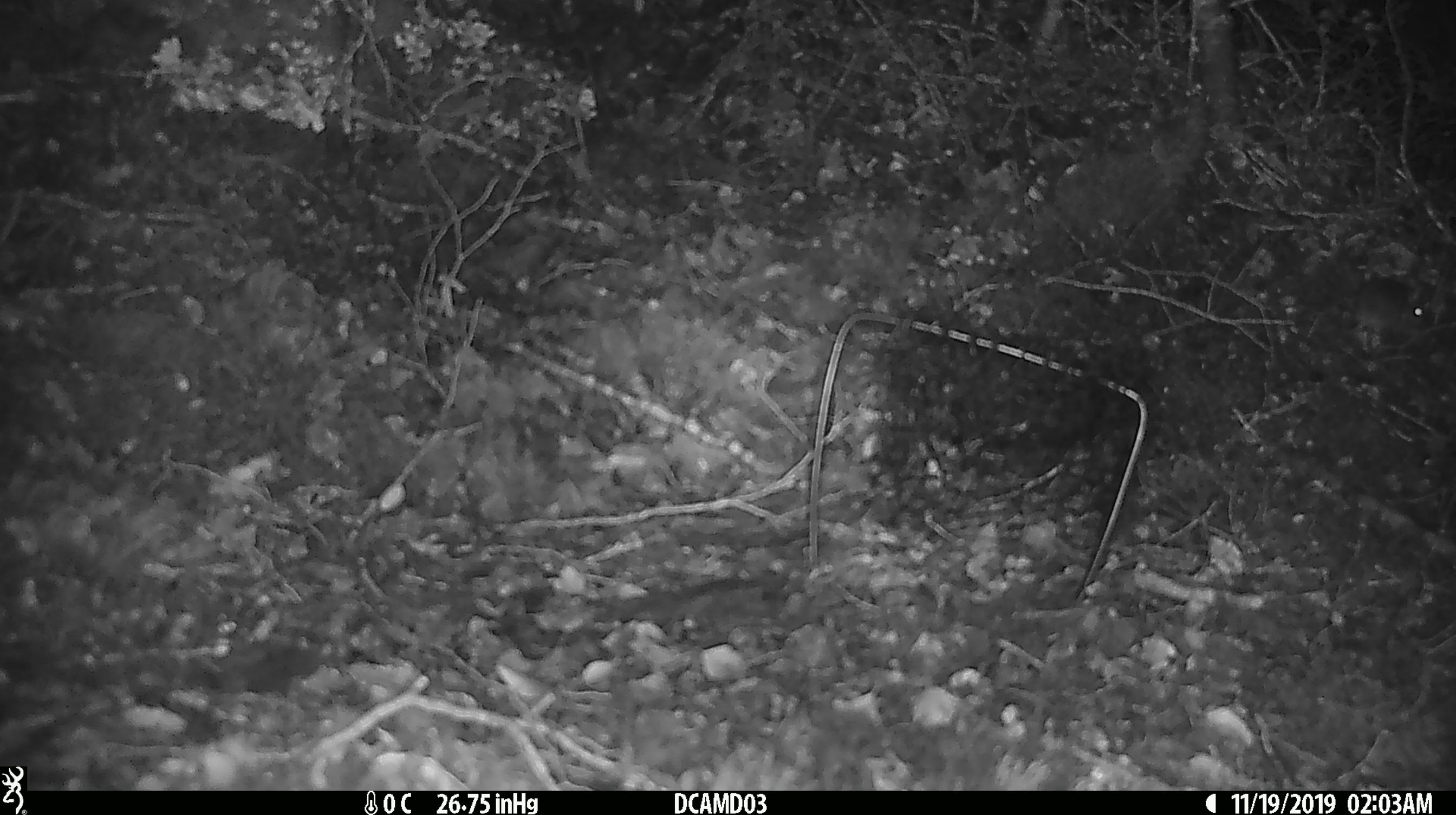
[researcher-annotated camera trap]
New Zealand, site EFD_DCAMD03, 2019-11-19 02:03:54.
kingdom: Animalia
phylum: Chordata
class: Mammalia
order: Rodentia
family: Muridae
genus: Mus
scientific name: Mus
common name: mouse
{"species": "mouse (Mus)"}